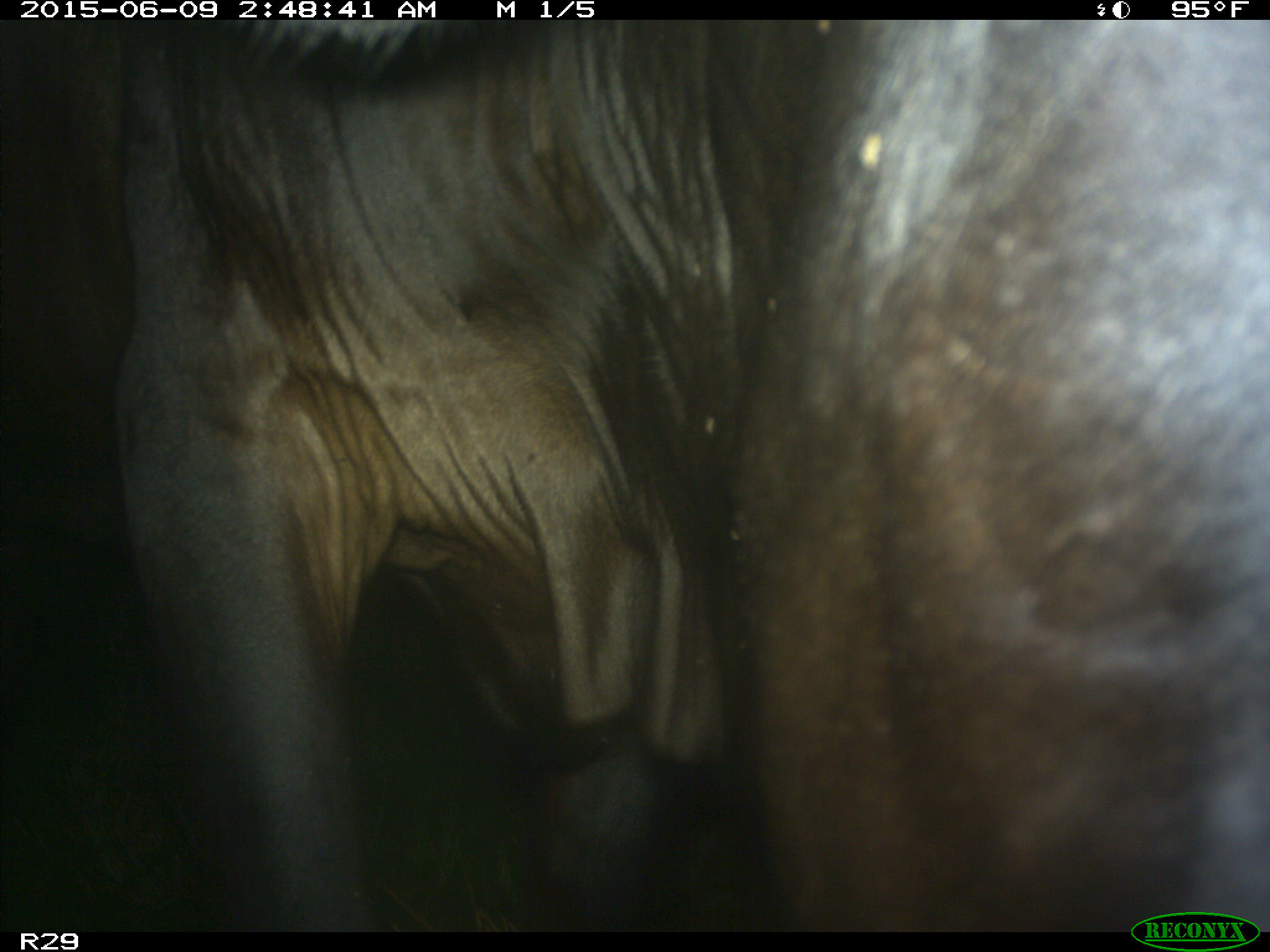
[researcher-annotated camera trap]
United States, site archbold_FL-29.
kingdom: Animalia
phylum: Chordata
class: Mammalia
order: Artiodactyla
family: Bovidae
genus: Bos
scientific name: Bos taurus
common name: domestic cow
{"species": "Bos taurus (domestic cow)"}